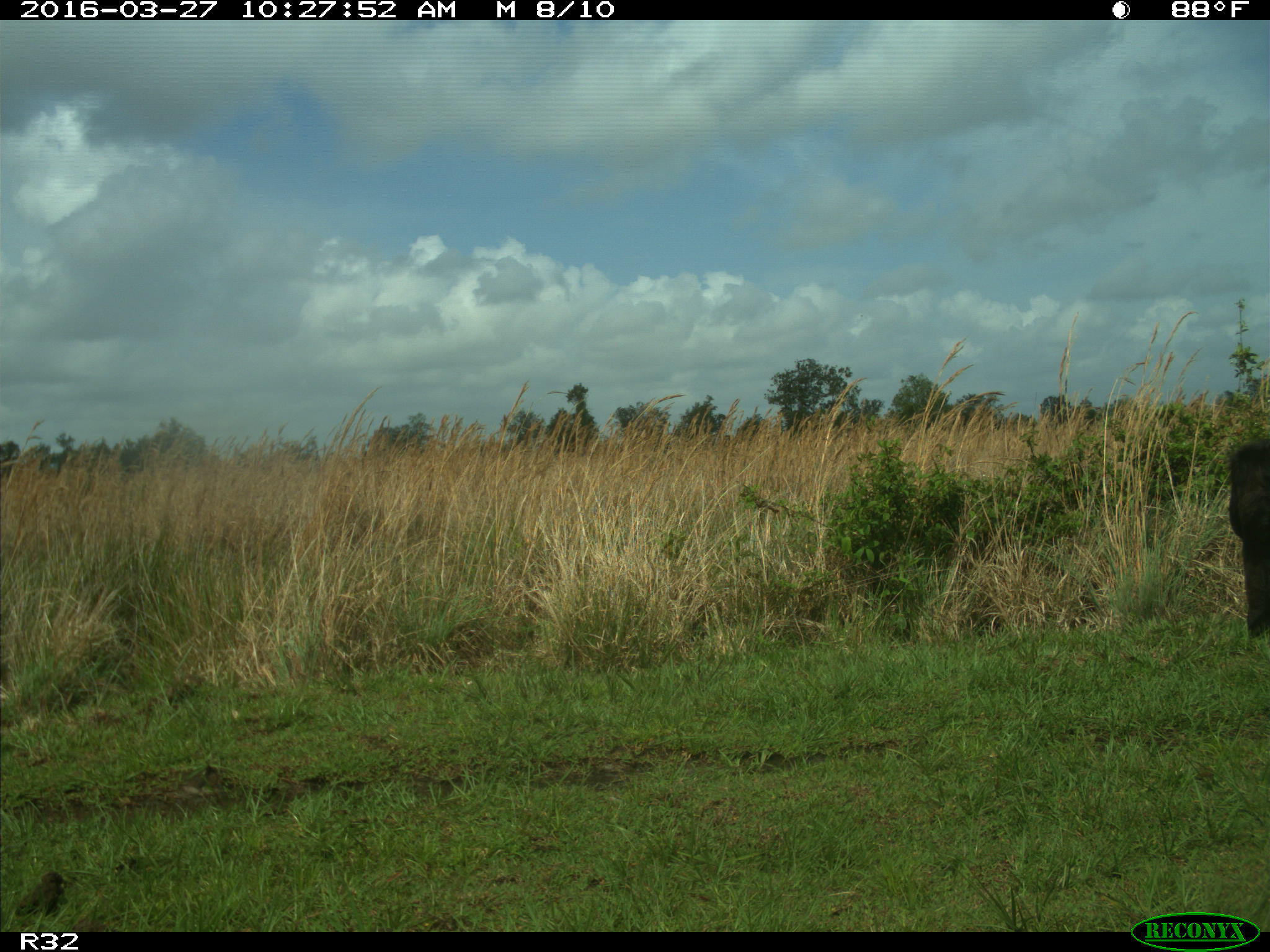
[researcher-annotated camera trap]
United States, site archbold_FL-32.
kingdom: Animalia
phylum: Chordata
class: Mammalia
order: Artiodactyla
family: Bovidae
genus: Bos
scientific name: Bos taurus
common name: domestic cow